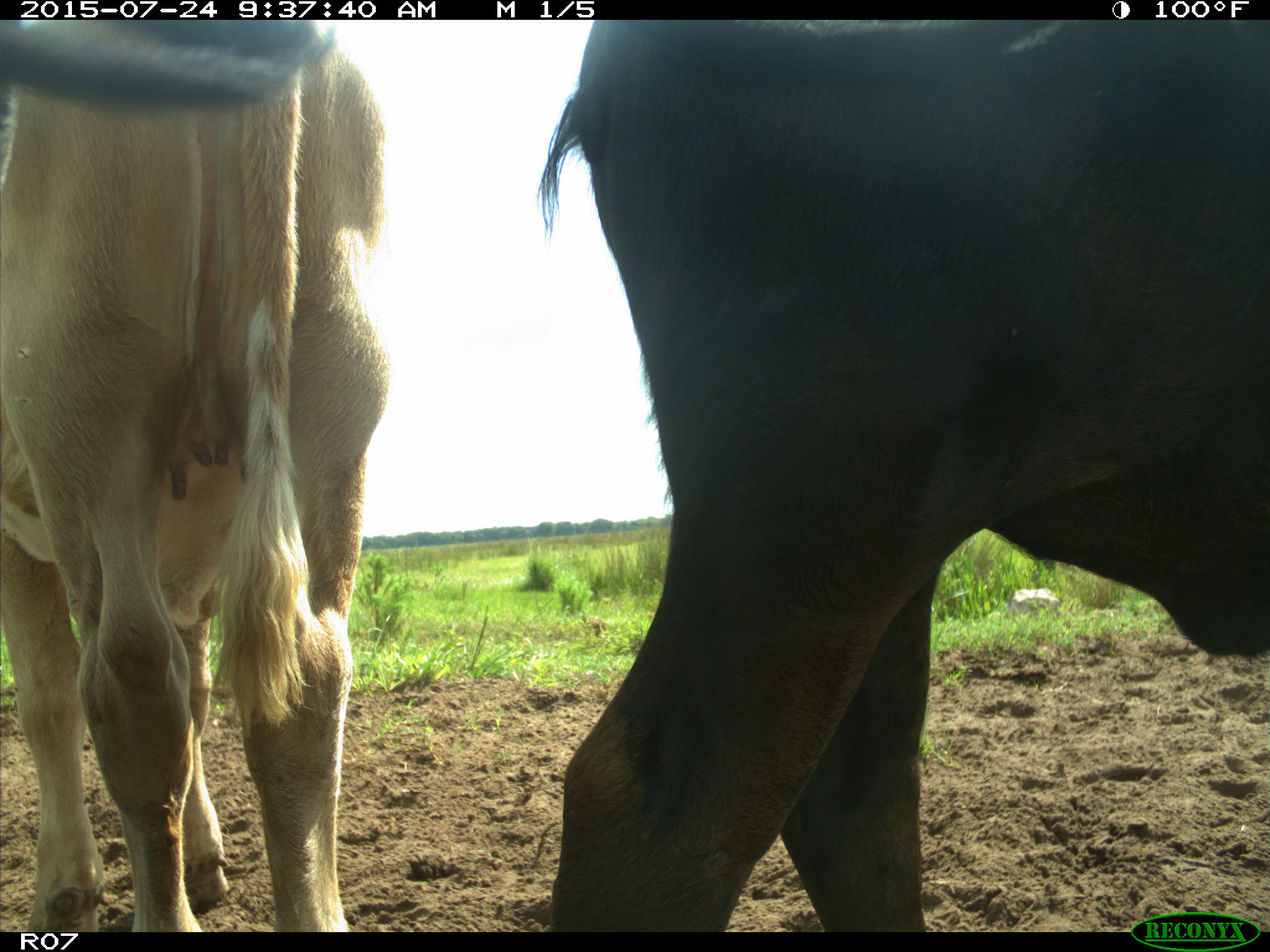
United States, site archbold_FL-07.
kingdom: Animalia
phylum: Chordata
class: Mammalia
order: Artiodactyla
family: Bovidae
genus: Bos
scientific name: Bos taurus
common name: domestic cow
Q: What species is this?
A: Bos taurus (domestic cow).